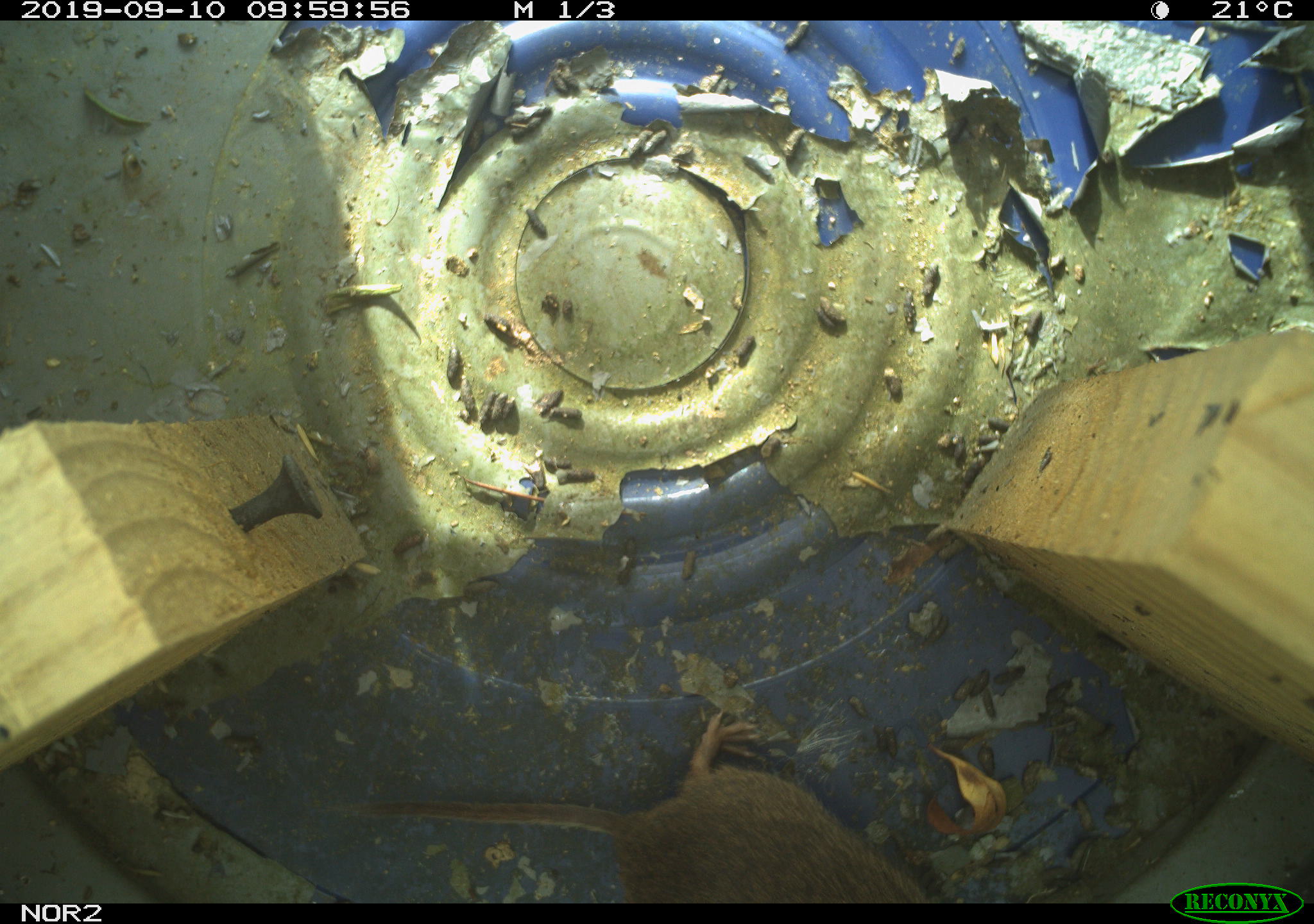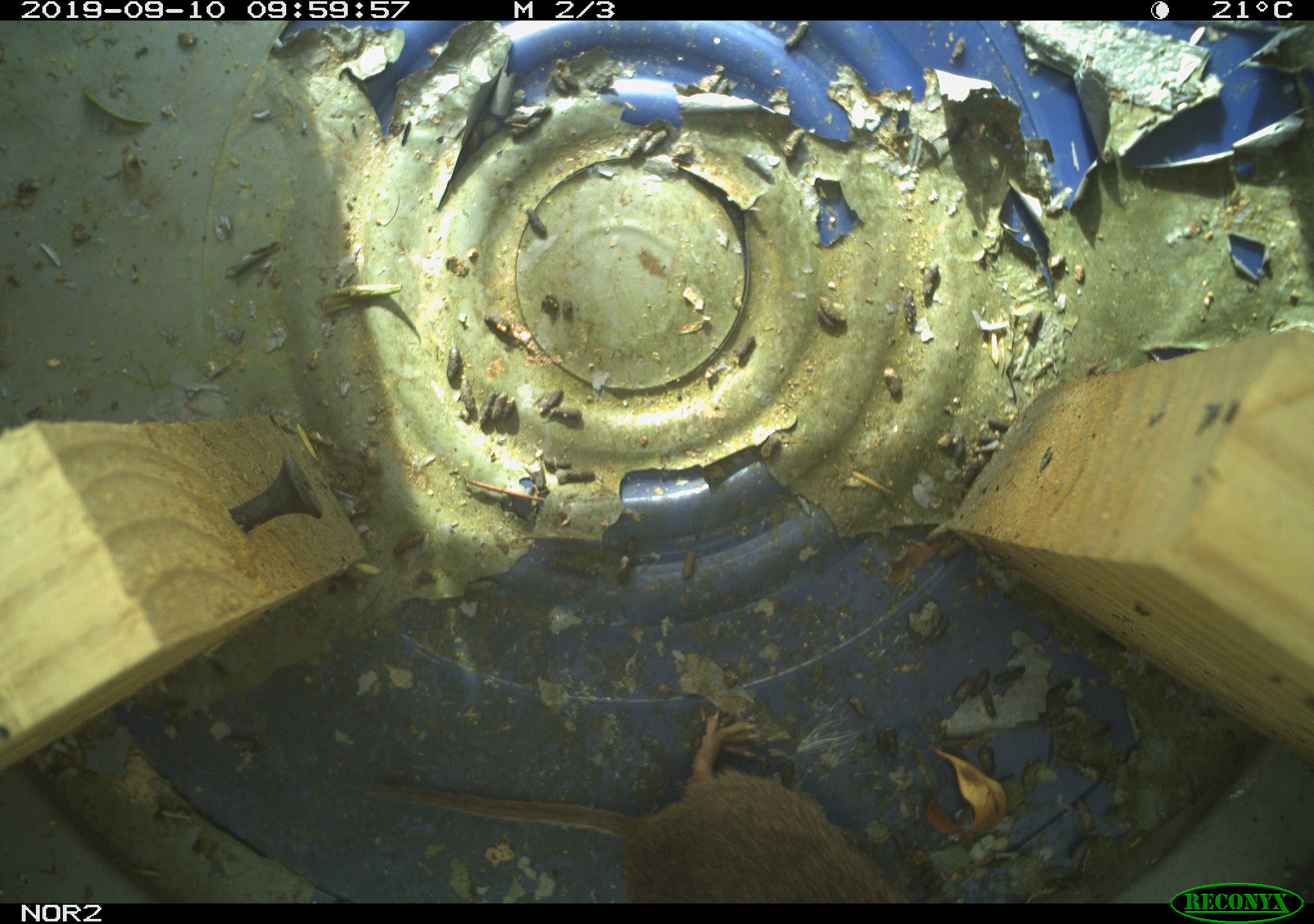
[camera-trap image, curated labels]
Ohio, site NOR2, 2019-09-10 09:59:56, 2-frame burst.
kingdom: Animalia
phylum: Chordata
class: Mammalia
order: Rodentia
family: Cricetidae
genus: Microtus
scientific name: Microtus pennsylvanicus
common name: meadow vole